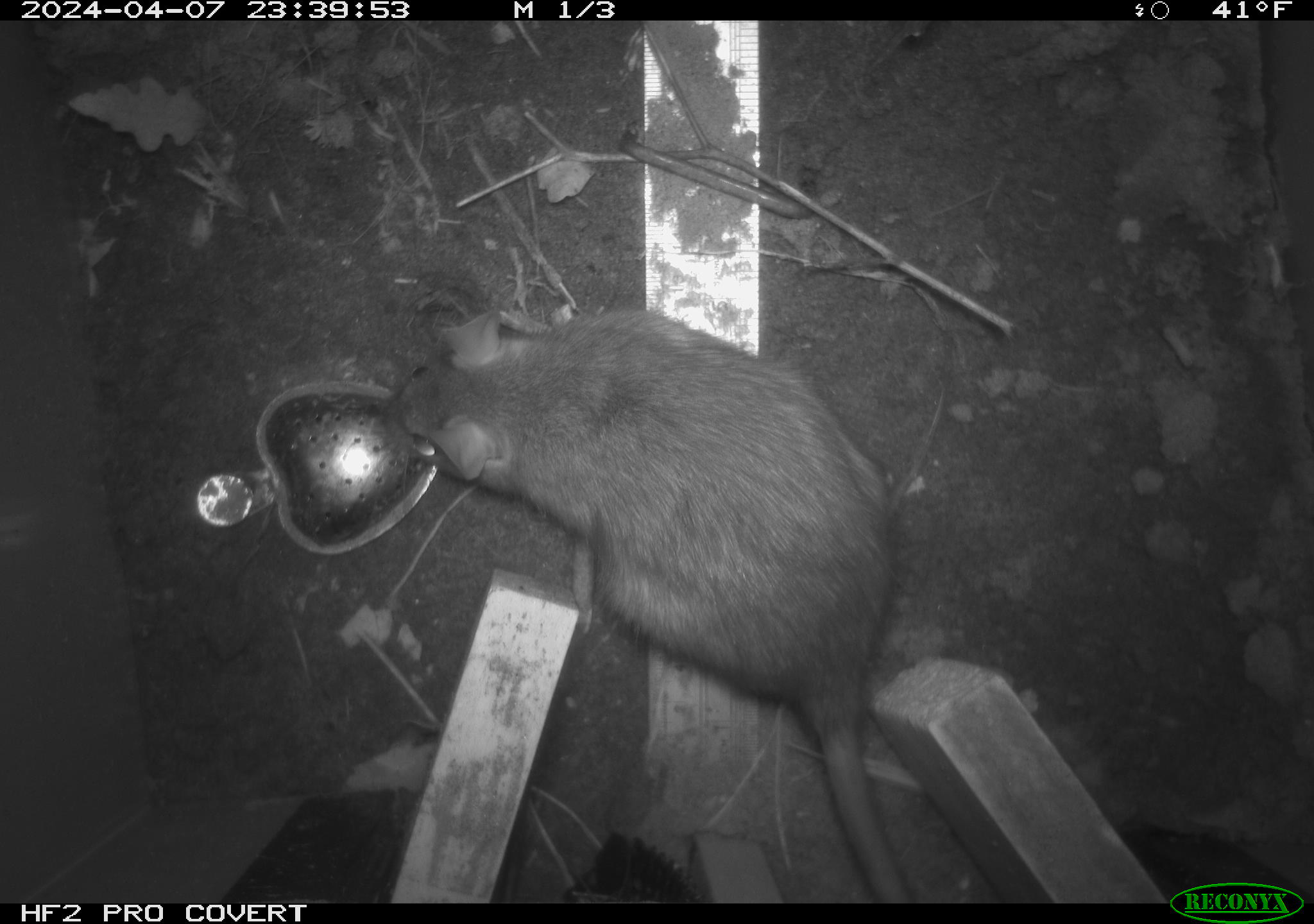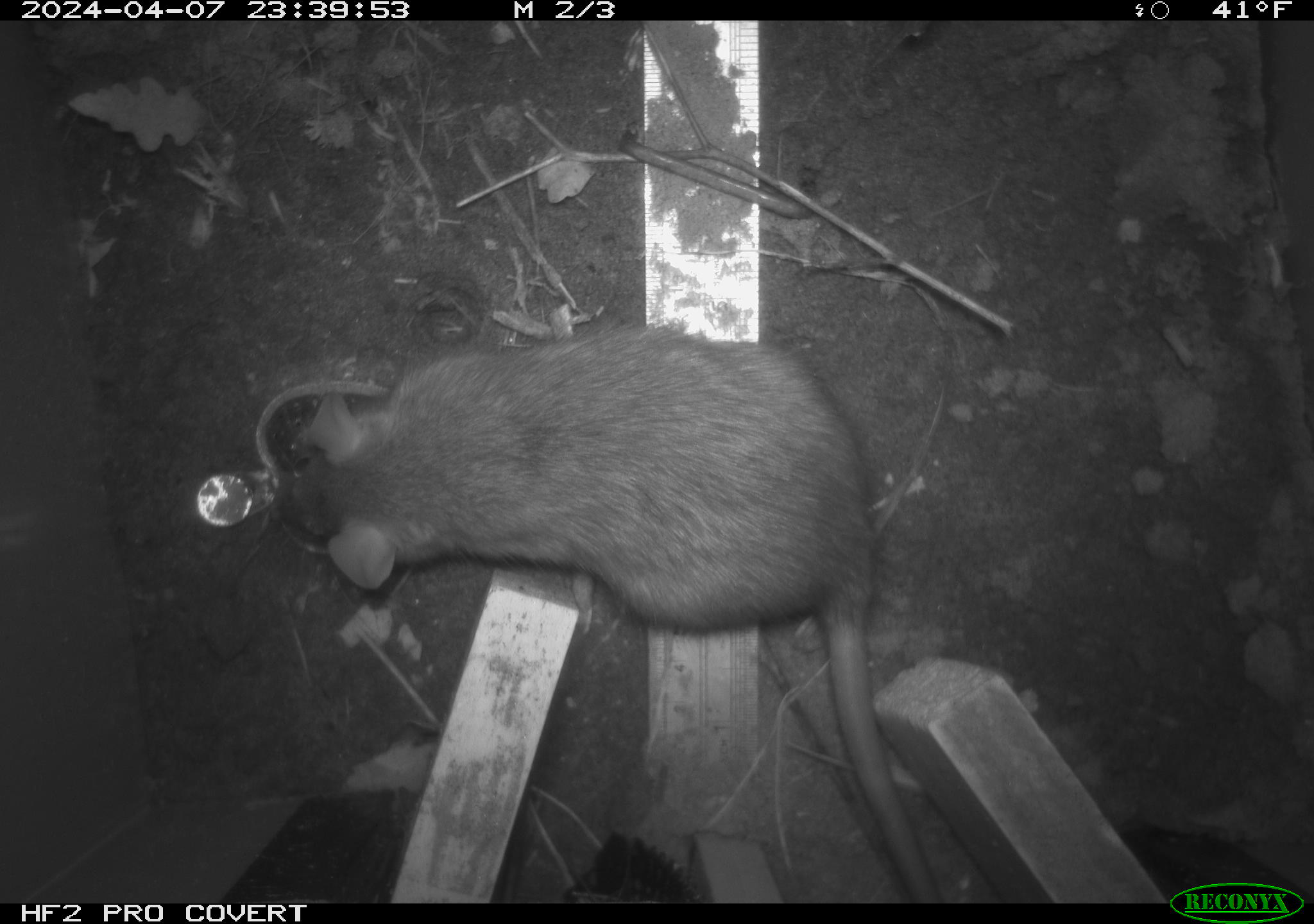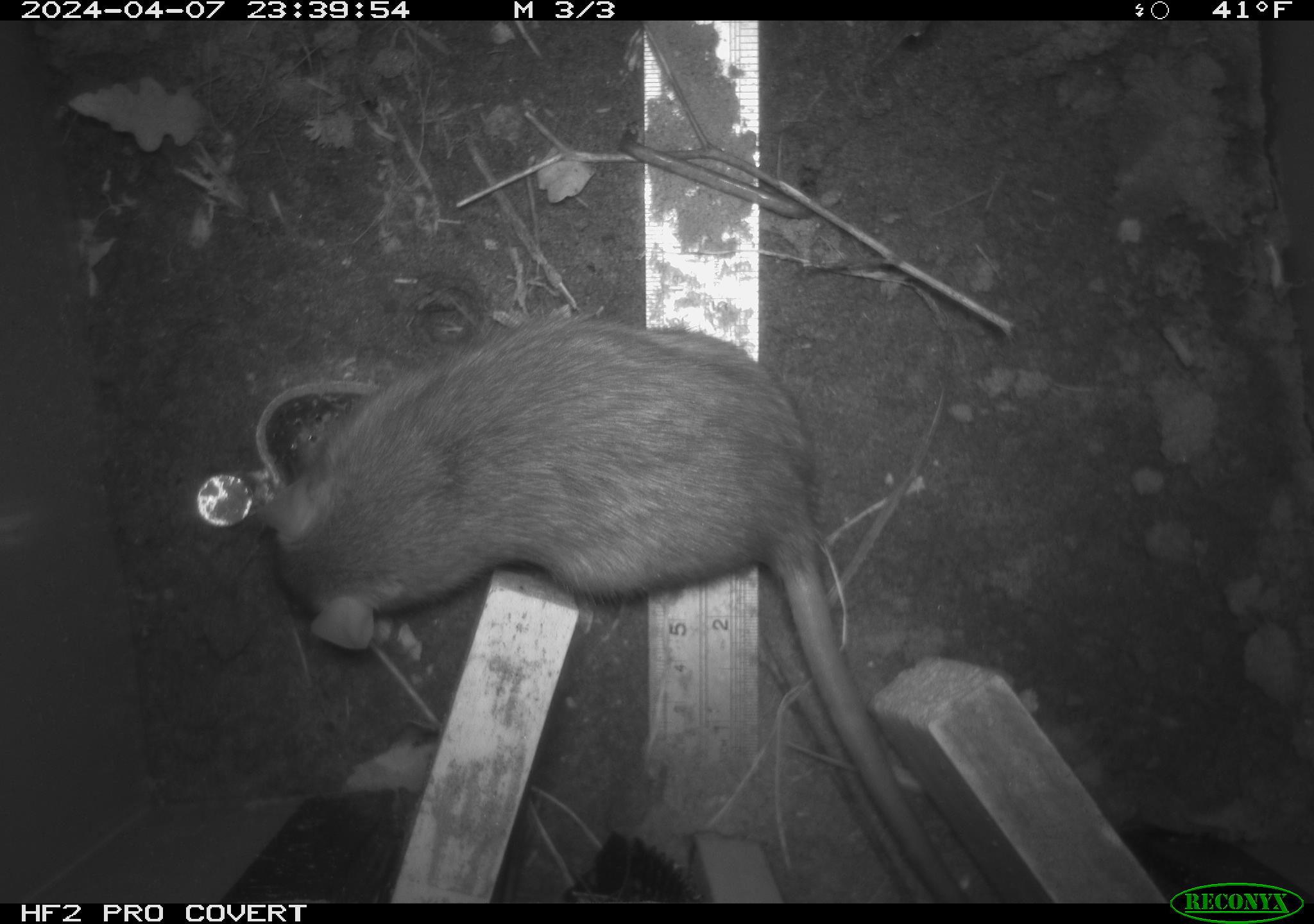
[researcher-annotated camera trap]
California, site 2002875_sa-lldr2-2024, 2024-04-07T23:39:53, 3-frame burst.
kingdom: Animalia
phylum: Chordata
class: Mammalia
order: Rodentia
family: Muridae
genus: Rattus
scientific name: Rattus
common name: rat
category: rattus species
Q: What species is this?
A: Rattus species (rat) (Rattus).